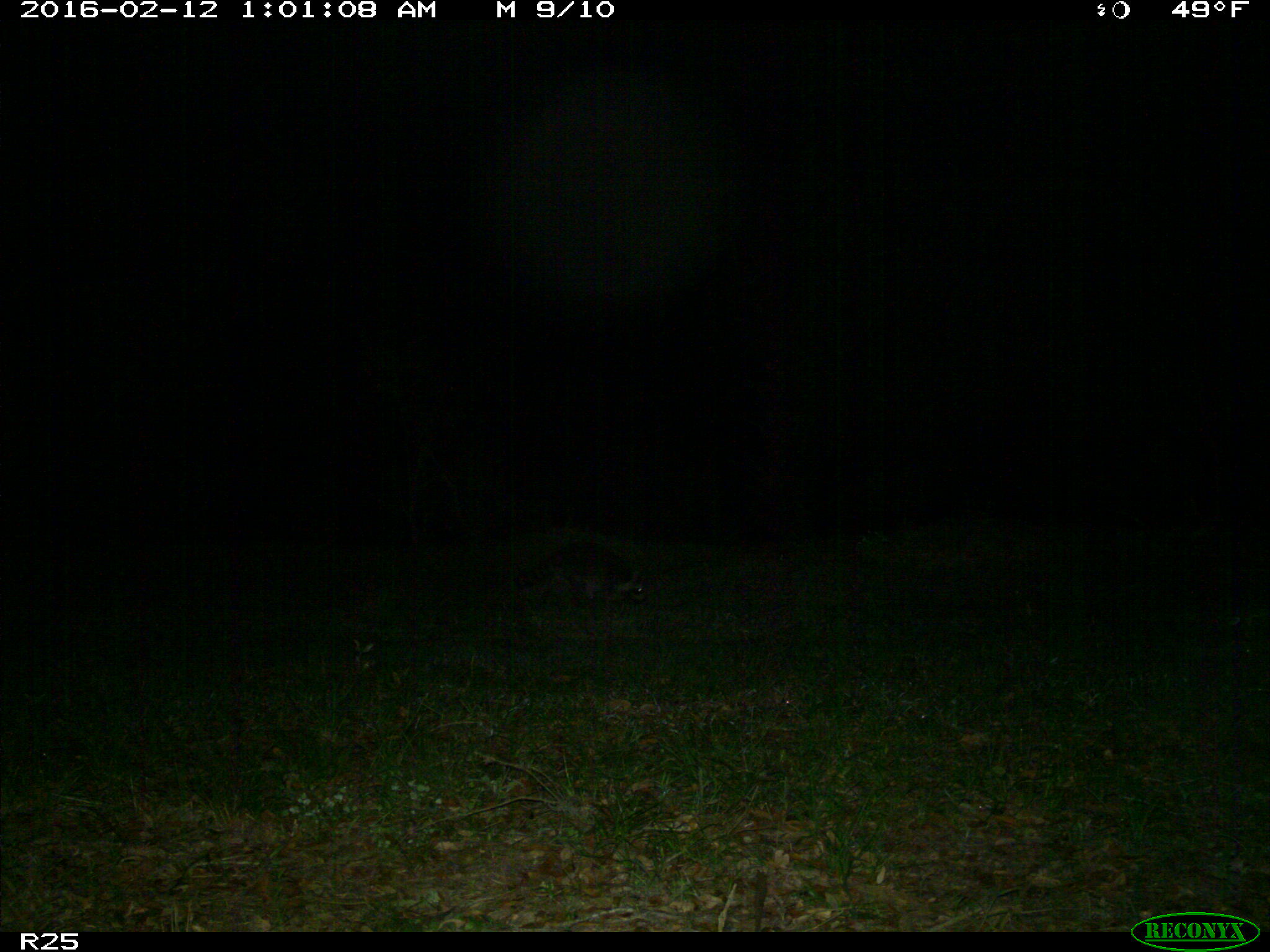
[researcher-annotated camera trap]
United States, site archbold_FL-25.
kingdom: Animalia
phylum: Chordata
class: Mammalia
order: Carnivora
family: Procyonidae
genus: Procyon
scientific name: Procyon lotor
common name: common raccoon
Procyon lotor (common raccoon).